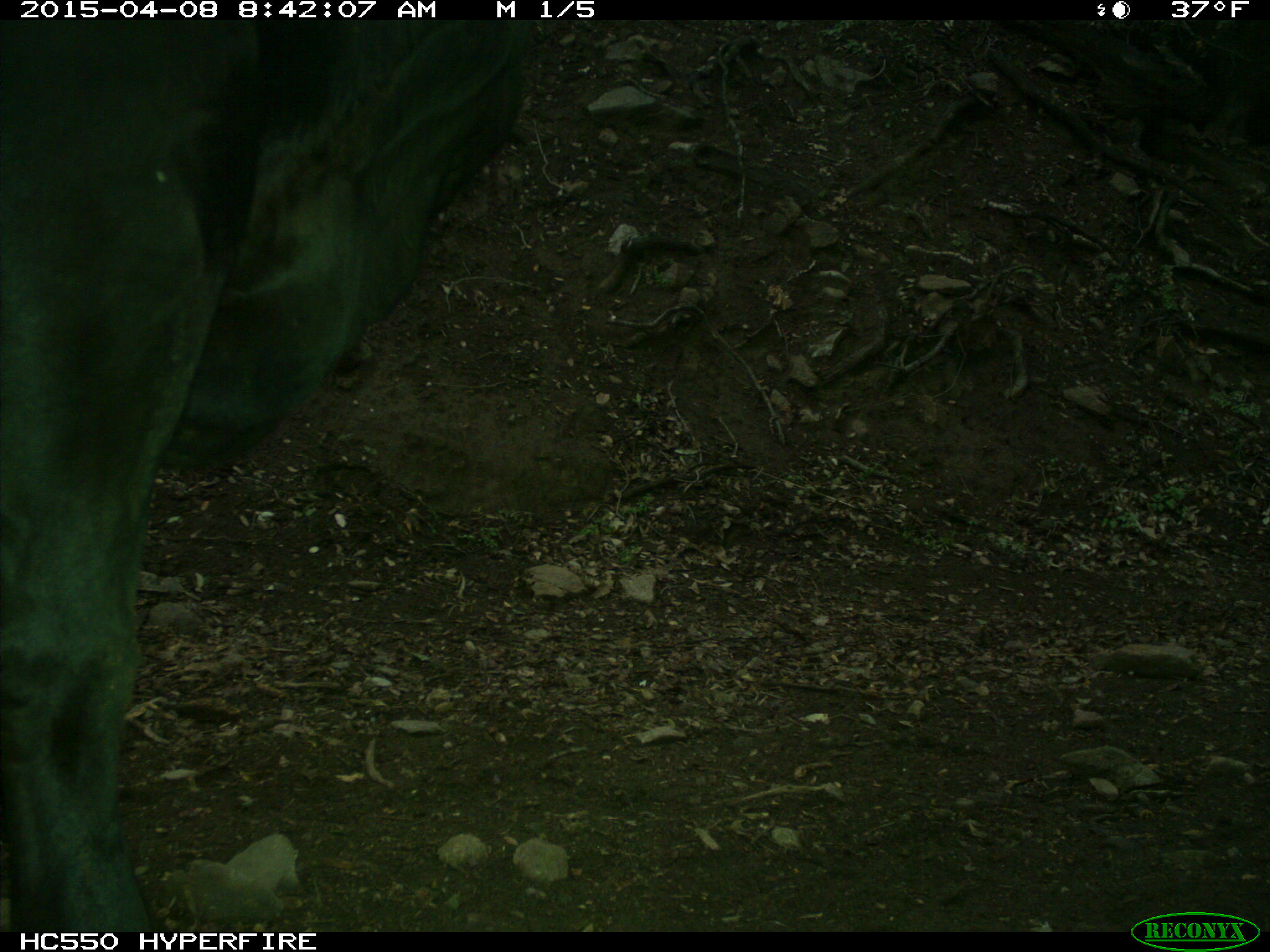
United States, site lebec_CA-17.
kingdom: Animalia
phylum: Chordata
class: Mammalia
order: Artiodactyla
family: Bovidae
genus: Bos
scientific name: Bos taurus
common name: domestic cow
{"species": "Bos taurus (domestic cow)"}